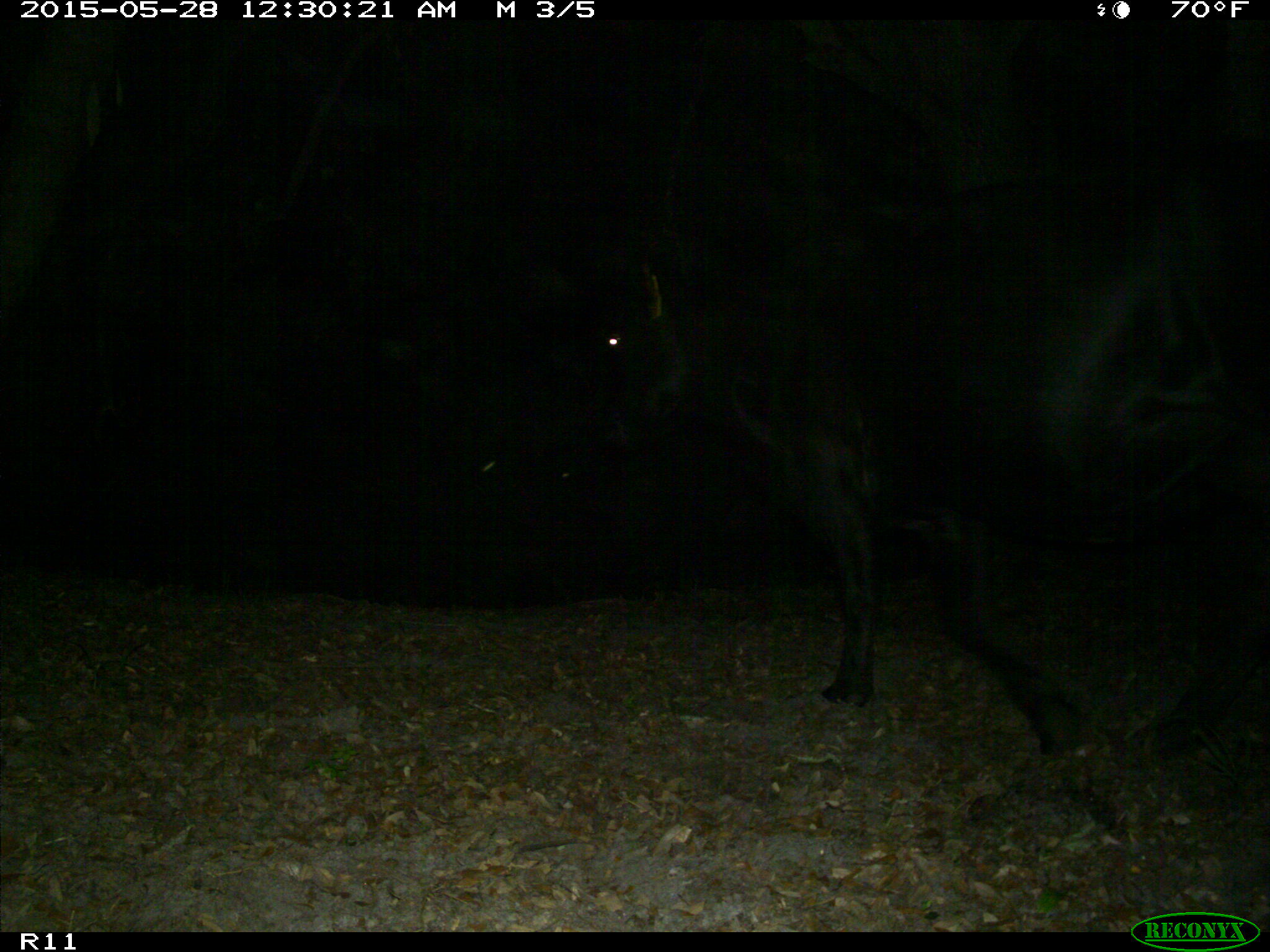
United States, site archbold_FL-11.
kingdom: Animalia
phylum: Chordata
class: Mammalia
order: Artiodactyla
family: Bovidae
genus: Bos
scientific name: Bos taurus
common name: domestic cow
Bos taurus (domestic cow).